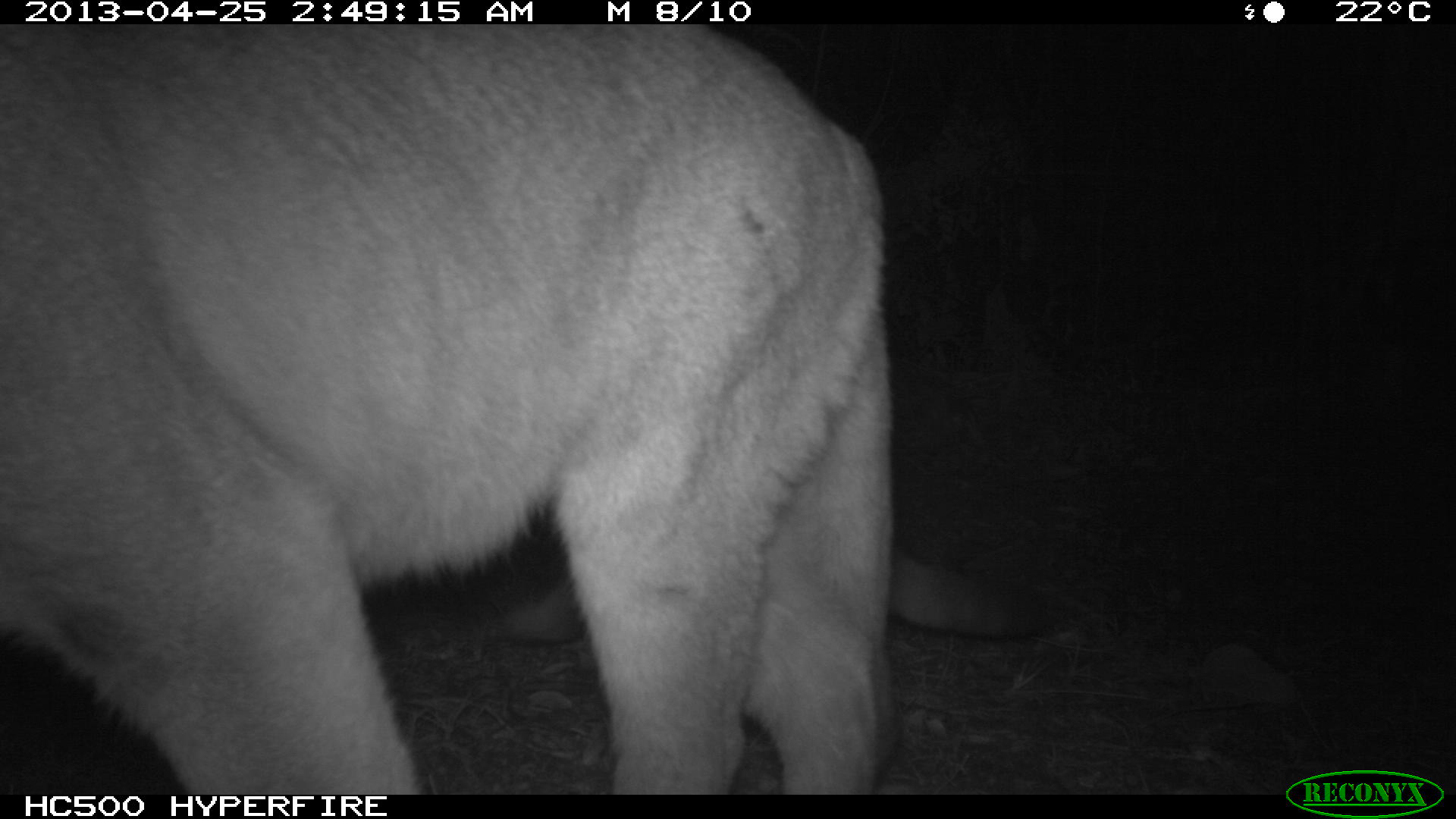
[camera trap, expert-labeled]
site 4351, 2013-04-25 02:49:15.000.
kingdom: Animalia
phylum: Chordata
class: Mammalia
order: Carnivora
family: Felidae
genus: Puma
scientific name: Puma concolor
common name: mountain lion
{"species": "Puma concolor (mountain lion)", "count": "2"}